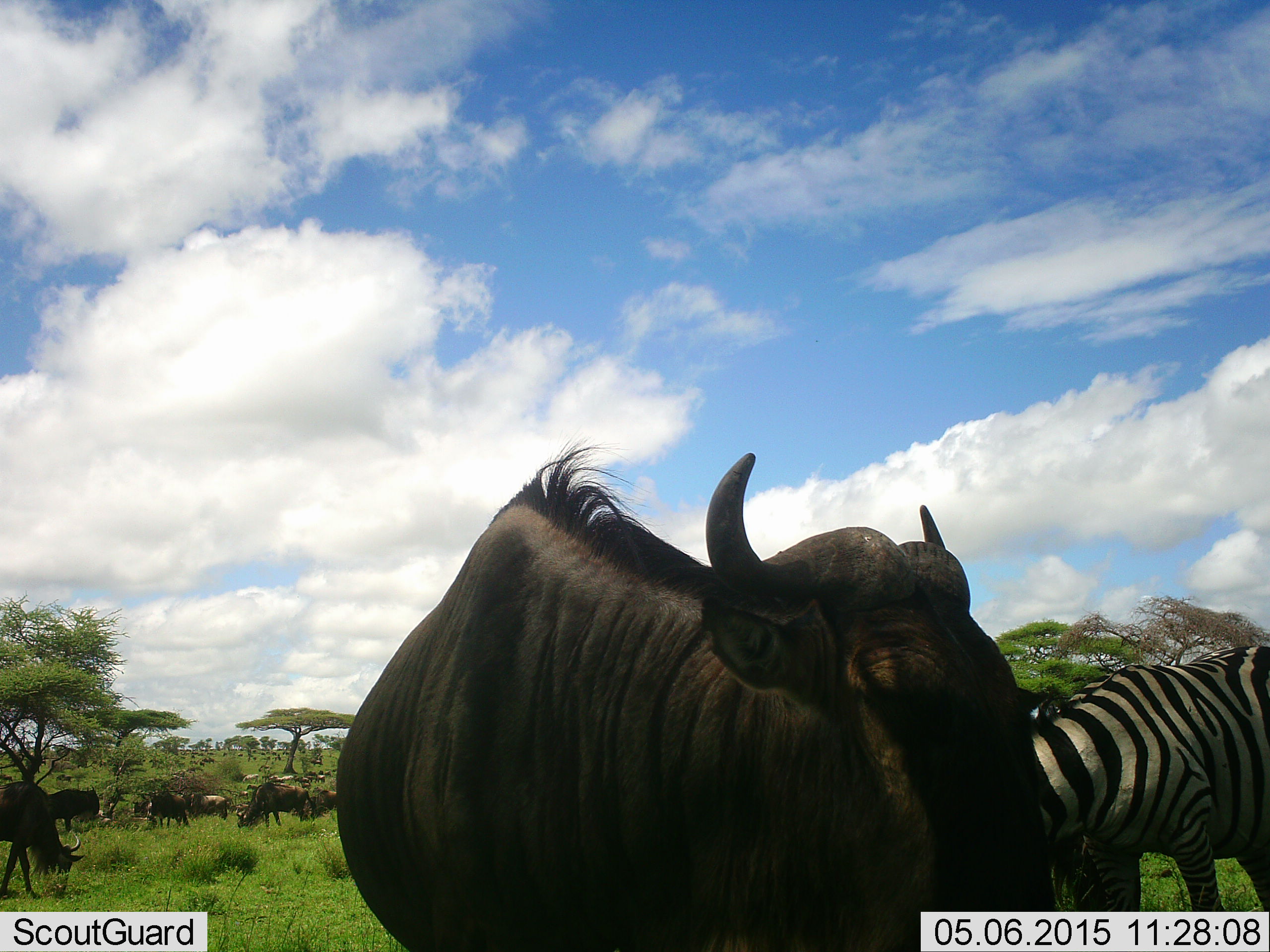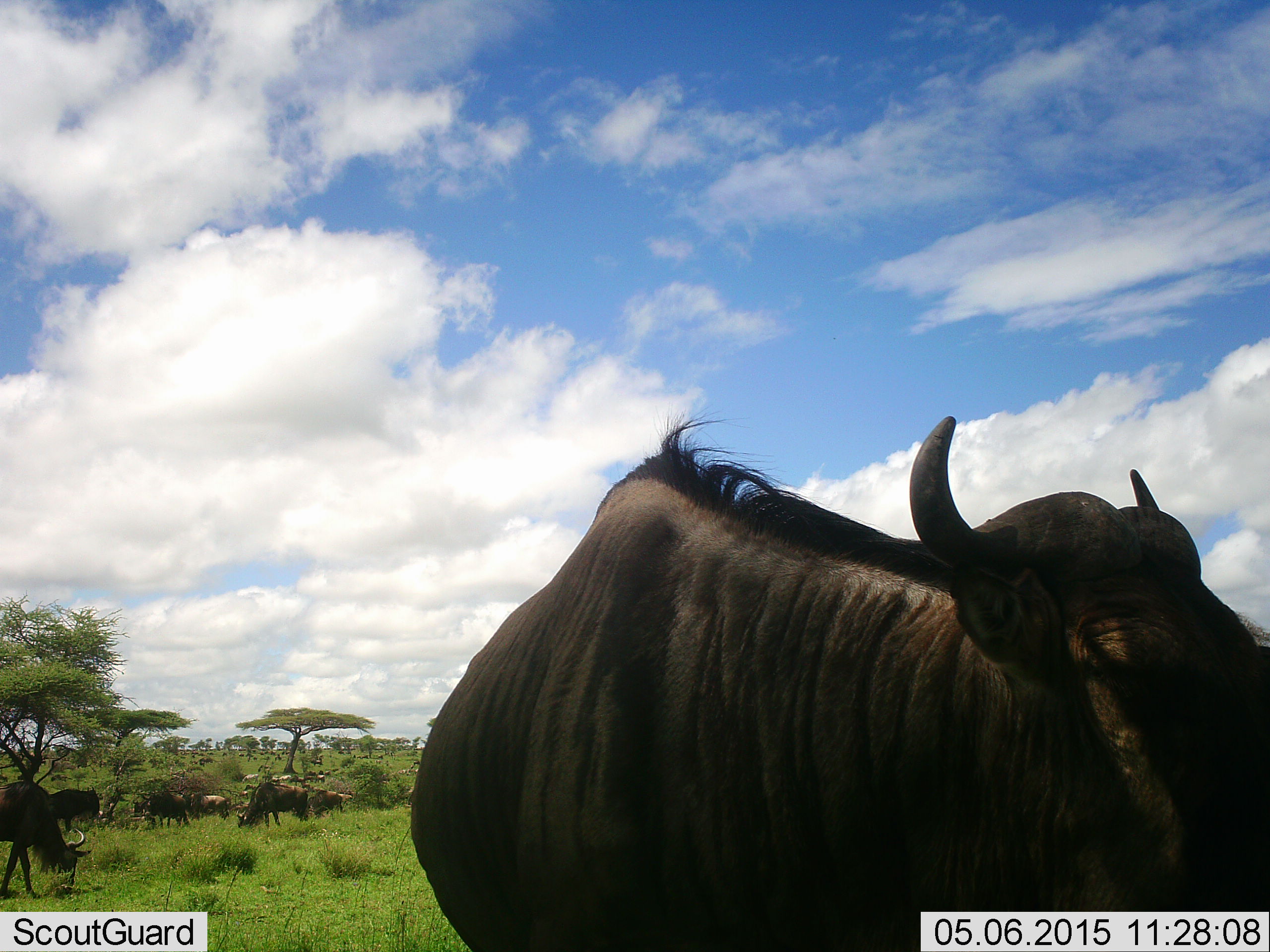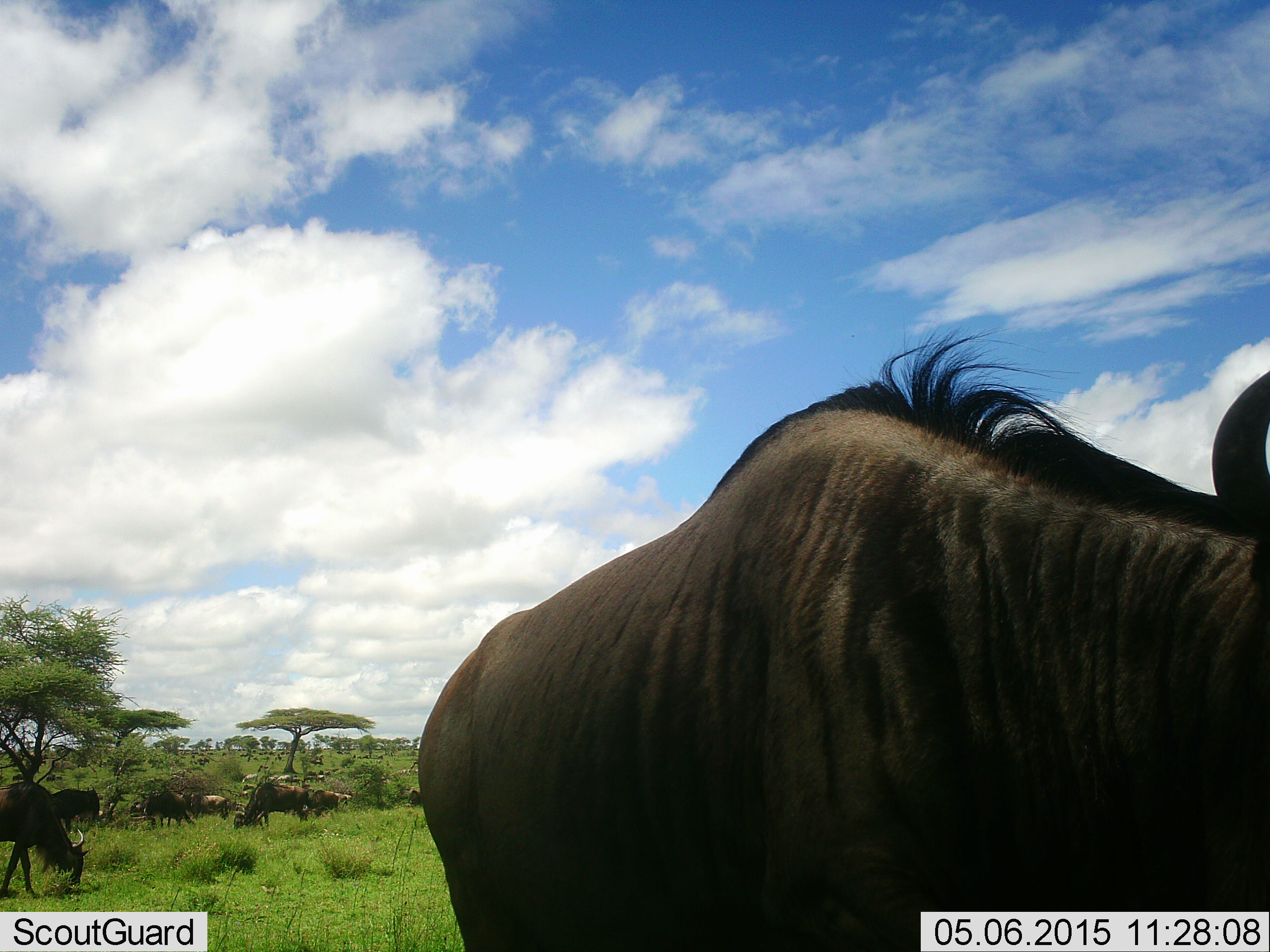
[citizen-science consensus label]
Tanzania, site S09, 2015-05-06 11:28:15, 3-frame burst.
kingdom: Animalia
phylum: Chordata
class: Mammalia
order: Artiodactyla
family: Bovidae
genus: Connochaetes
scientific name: Connochaetes taurinus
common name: blue wildebeest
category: wildebeest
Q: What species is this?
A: Wildebeest (blue wildebeest) (Connochaetes taurinus).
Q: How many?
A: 7.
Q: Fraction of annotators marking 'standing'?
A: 76%.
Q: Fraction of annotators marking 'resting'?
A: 6%.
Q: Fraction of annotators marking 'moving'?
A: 53%.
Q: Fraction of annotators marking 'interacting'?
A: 12%.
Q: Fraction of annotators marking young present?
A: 0%.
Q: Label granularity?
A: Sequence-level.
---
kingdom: Animalia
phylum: Chordata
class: Mammalia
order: Perissodactyla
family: Equidae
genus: Equus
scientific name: Equus quagga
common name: plains zebra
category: zebra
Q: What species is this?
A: Zebra (plains zebra) (Equus quagga).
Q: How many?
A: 1.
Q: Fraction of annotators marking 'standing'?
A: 64%.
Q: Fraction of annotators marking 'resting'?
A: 0%.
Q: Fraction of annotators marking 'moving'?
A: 9%.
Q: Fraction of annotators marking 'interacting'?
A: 0%.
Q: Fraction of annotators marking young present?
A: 0%.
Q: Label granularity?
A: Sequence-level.